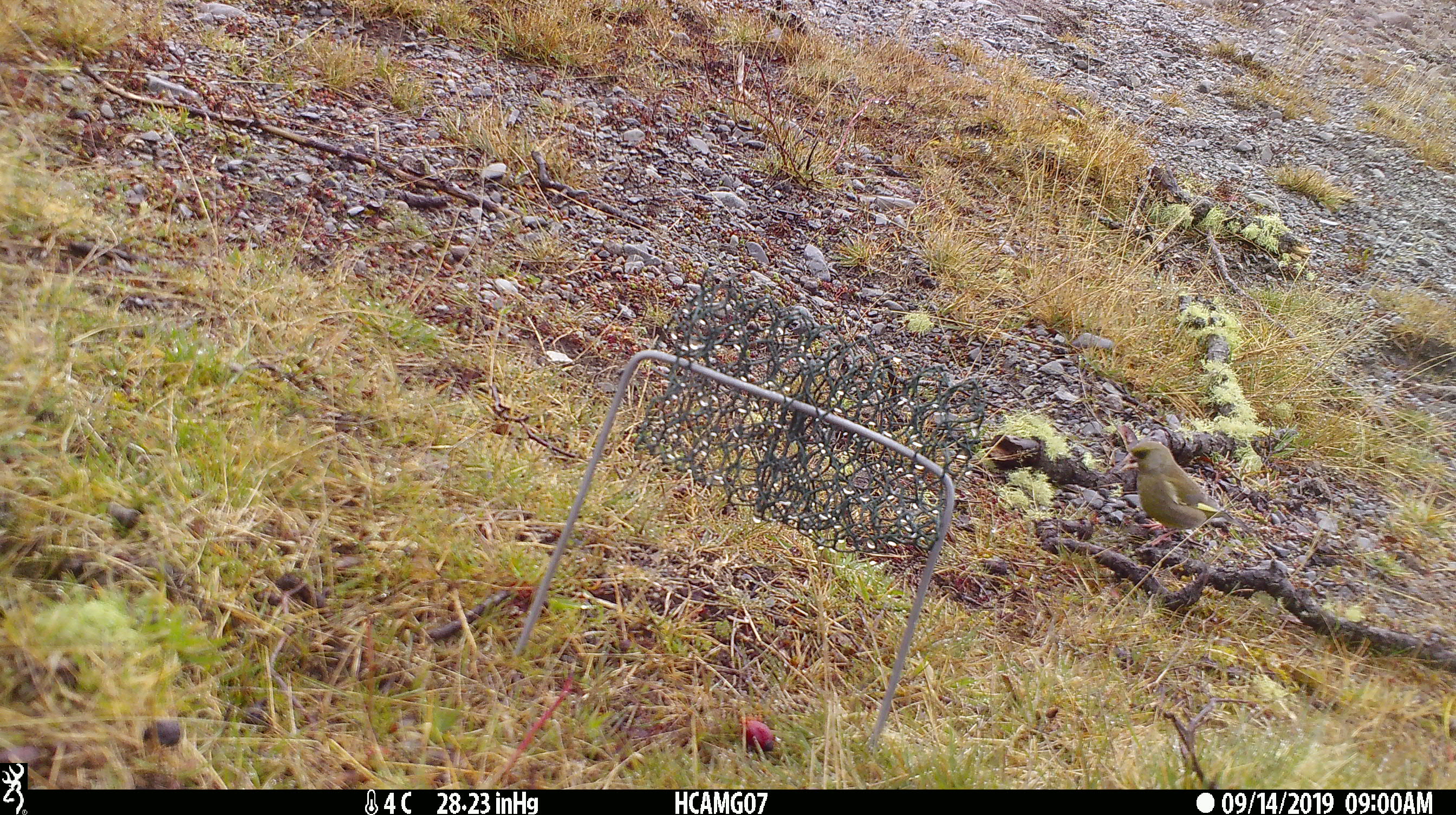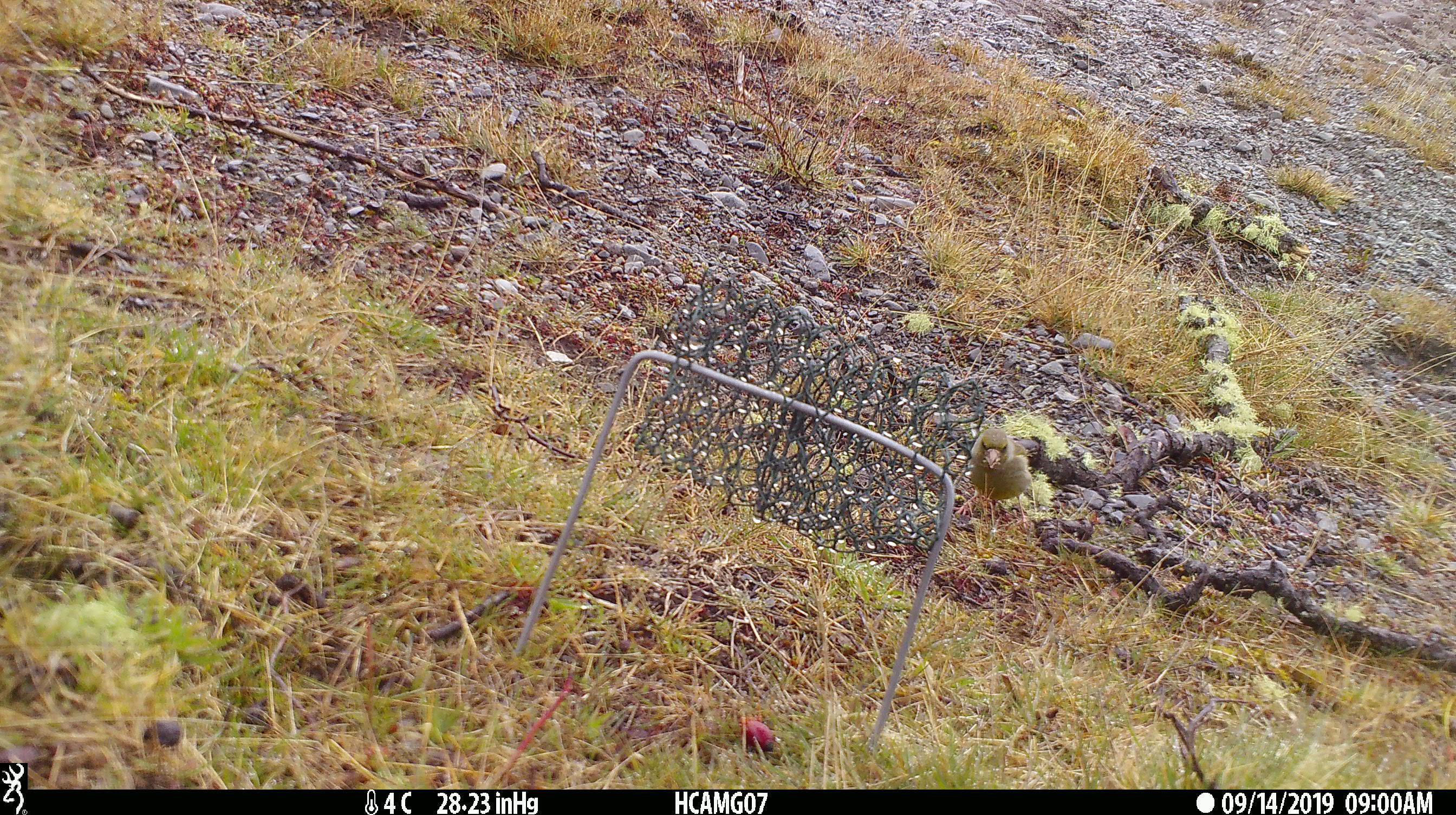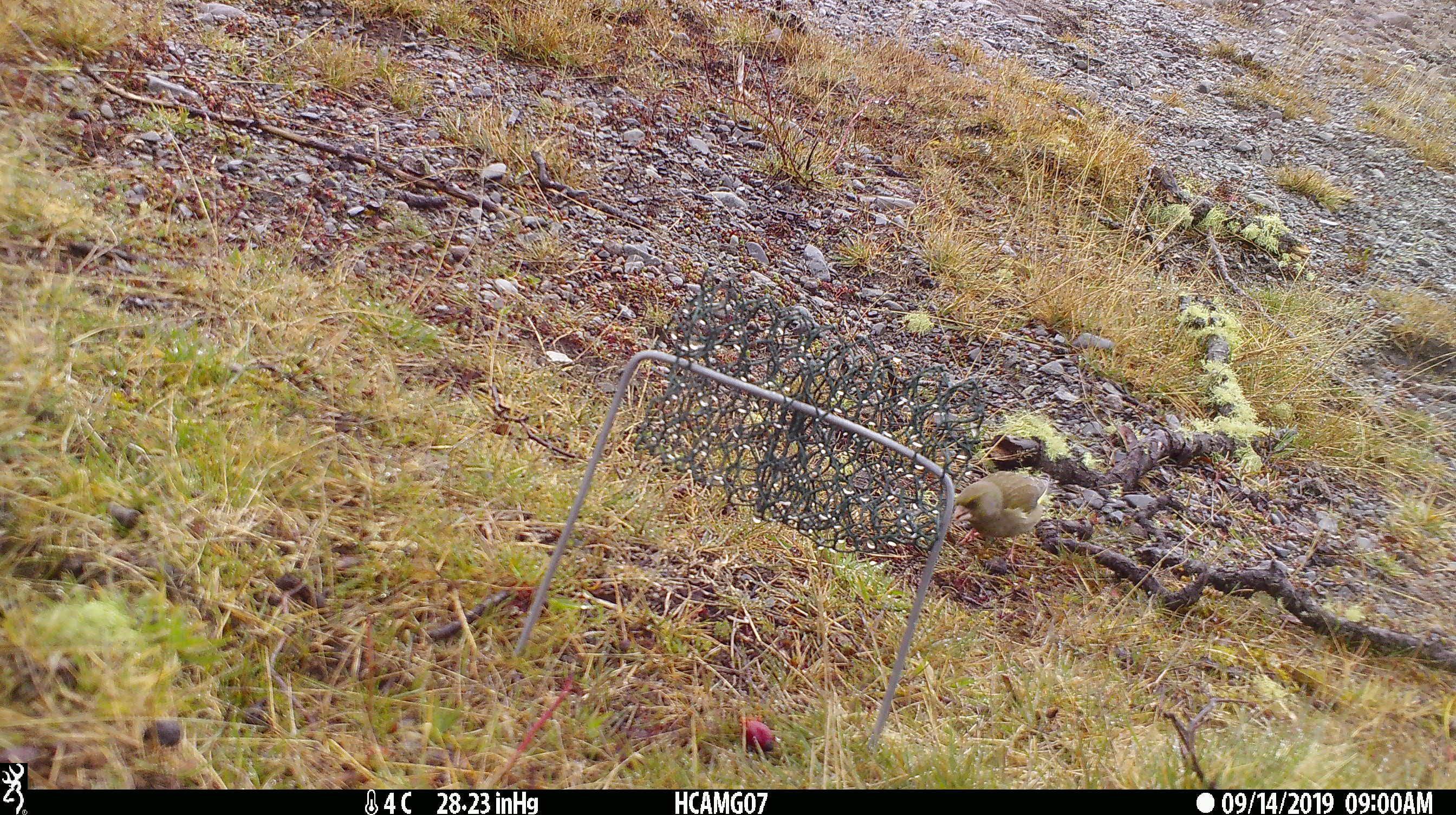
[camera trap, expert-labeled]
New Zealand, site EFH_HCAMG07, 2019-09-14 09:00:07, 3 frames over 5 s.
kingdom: Animalia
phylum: Chordata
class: Aves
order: Passeriformes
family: Fringillidae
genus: Chloris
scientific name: Chloris chloris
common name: greenfinch